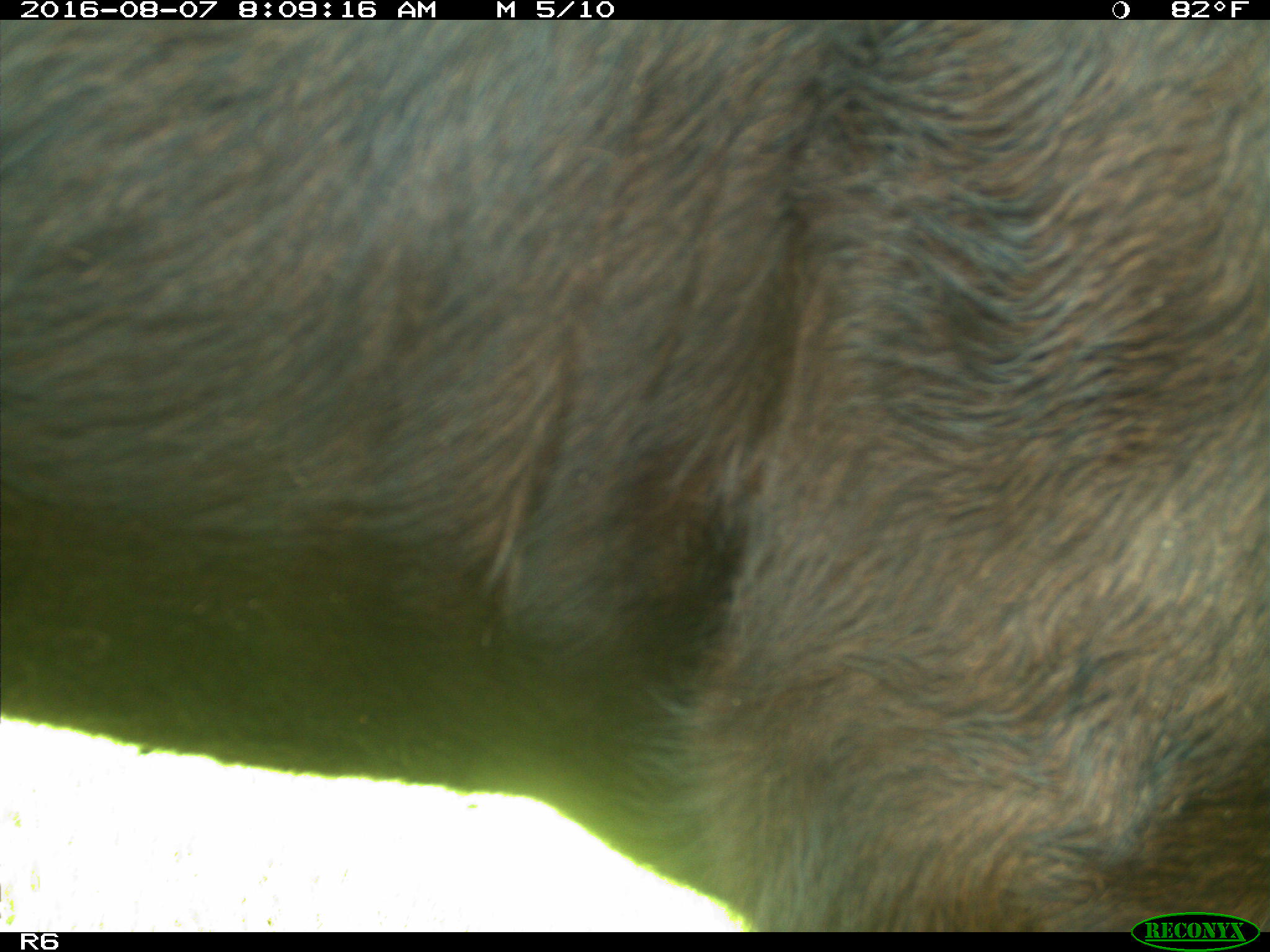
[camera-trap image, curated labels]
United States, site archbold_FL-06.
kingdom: Animalia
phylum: Chordata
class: Mammalia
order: Artiodactyla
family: Bovidae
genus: Bos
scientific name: Bos taurus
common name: domestic cow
Bos taurus (domestic cow).